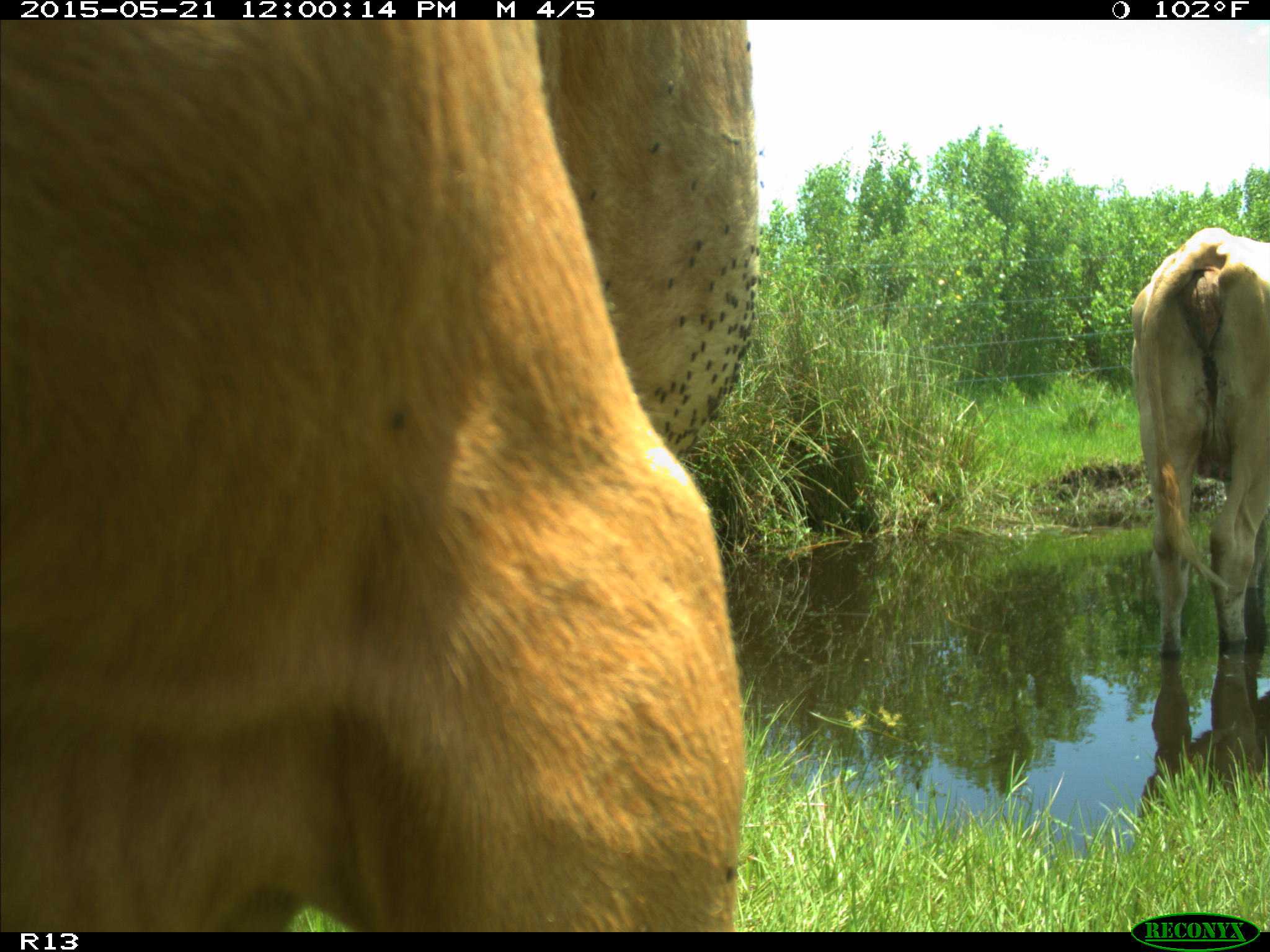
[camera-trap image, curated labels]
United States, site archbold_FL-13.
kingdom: Animalia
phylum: Chordata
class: Mammalia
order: Artiodactyla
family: Bovidae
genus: Bos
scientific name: Bos taurus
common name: domestic cow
Bos taurus (domestic cow).